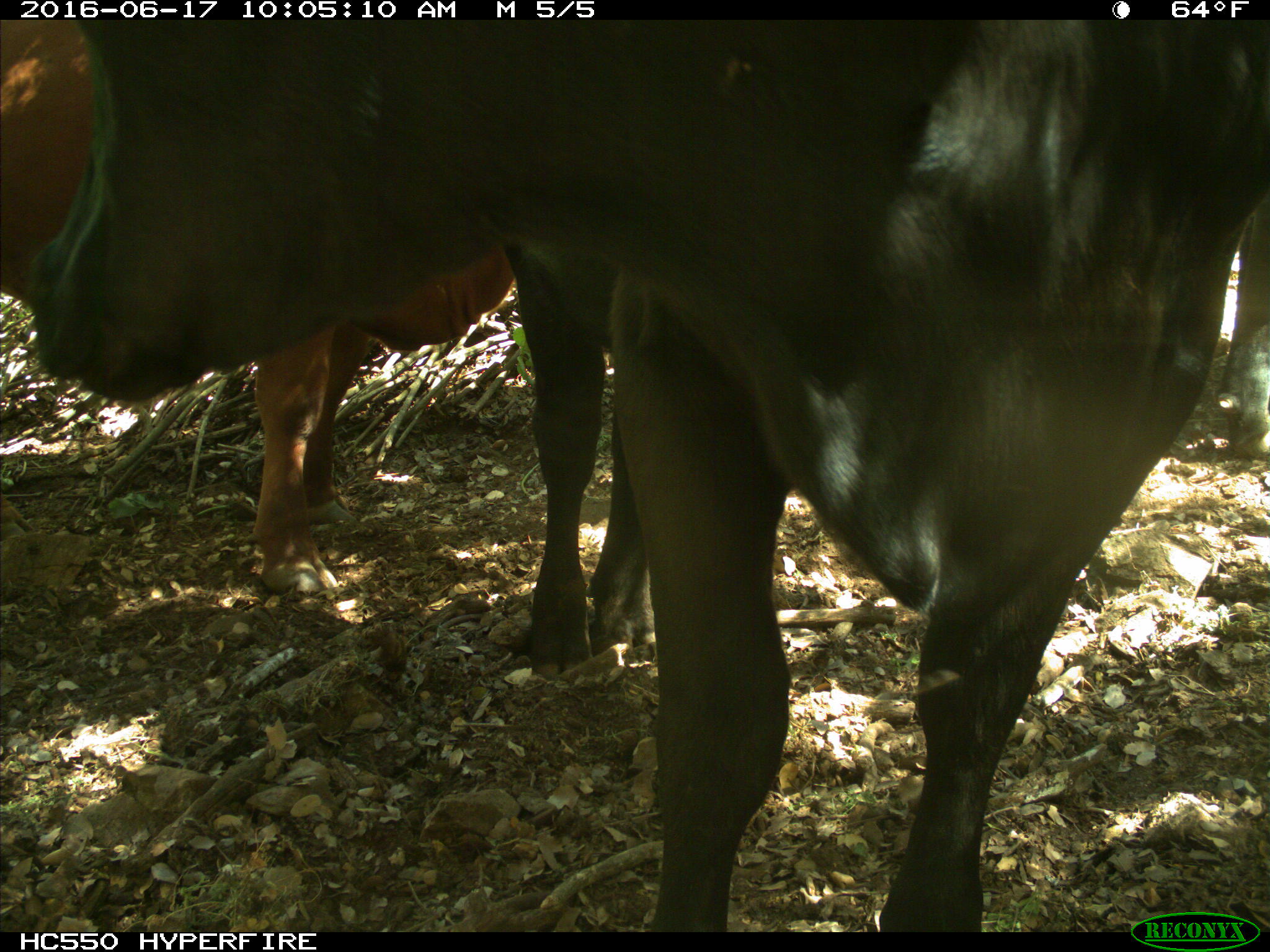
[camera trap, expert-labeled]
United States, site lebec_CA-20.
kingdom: Animalia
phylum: Chordata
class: Mammalia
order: Artiodactyla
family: Bovidae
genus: Bos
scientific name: Bos taurus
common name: domestic cow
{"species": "Bos taurus (domestic cow)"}